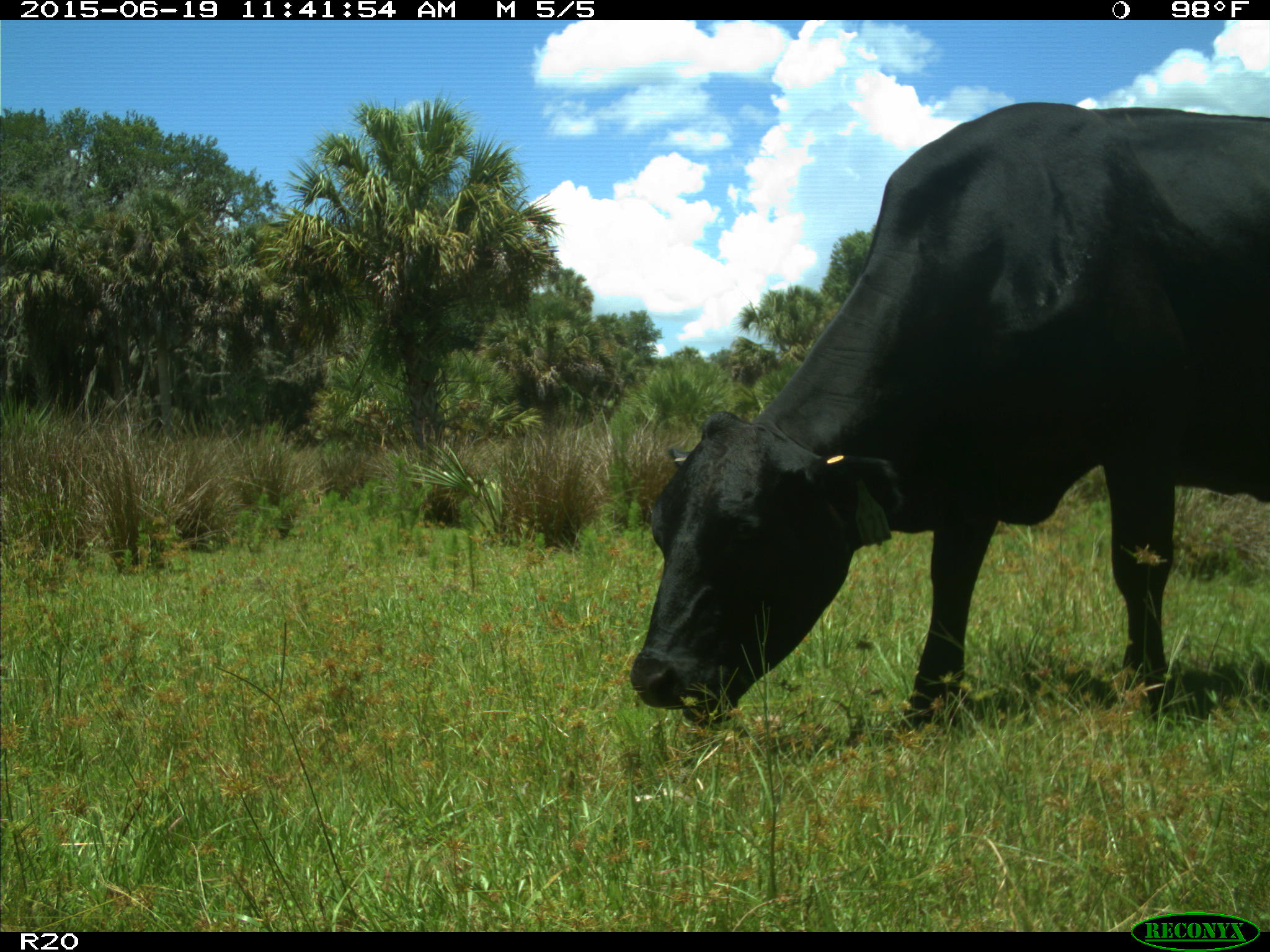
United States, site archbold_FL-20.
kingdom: Animalia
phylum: Chordata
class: Mammalia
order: Artiodactyla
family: Bovidae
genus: Bos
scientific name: Bos taurus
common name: domestic cow